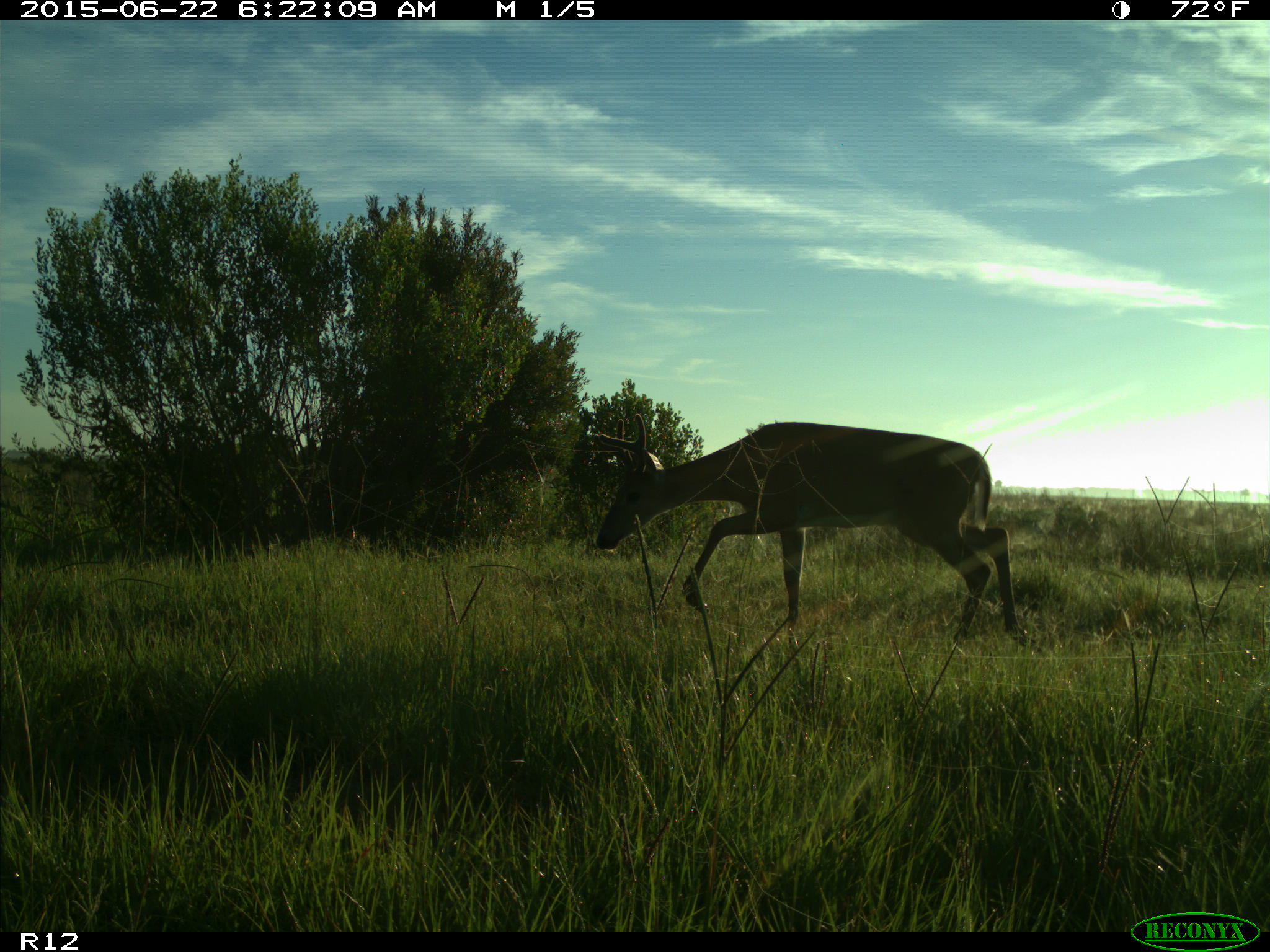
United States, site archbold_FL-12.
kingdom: Animalia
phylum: Chordata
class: Mammalia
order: Artiodactyla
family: Cervidae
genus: Odocoileus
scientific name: Odocoileus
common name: deer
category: unidentified deer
Unidentified deer (deer) (Odocoileus).